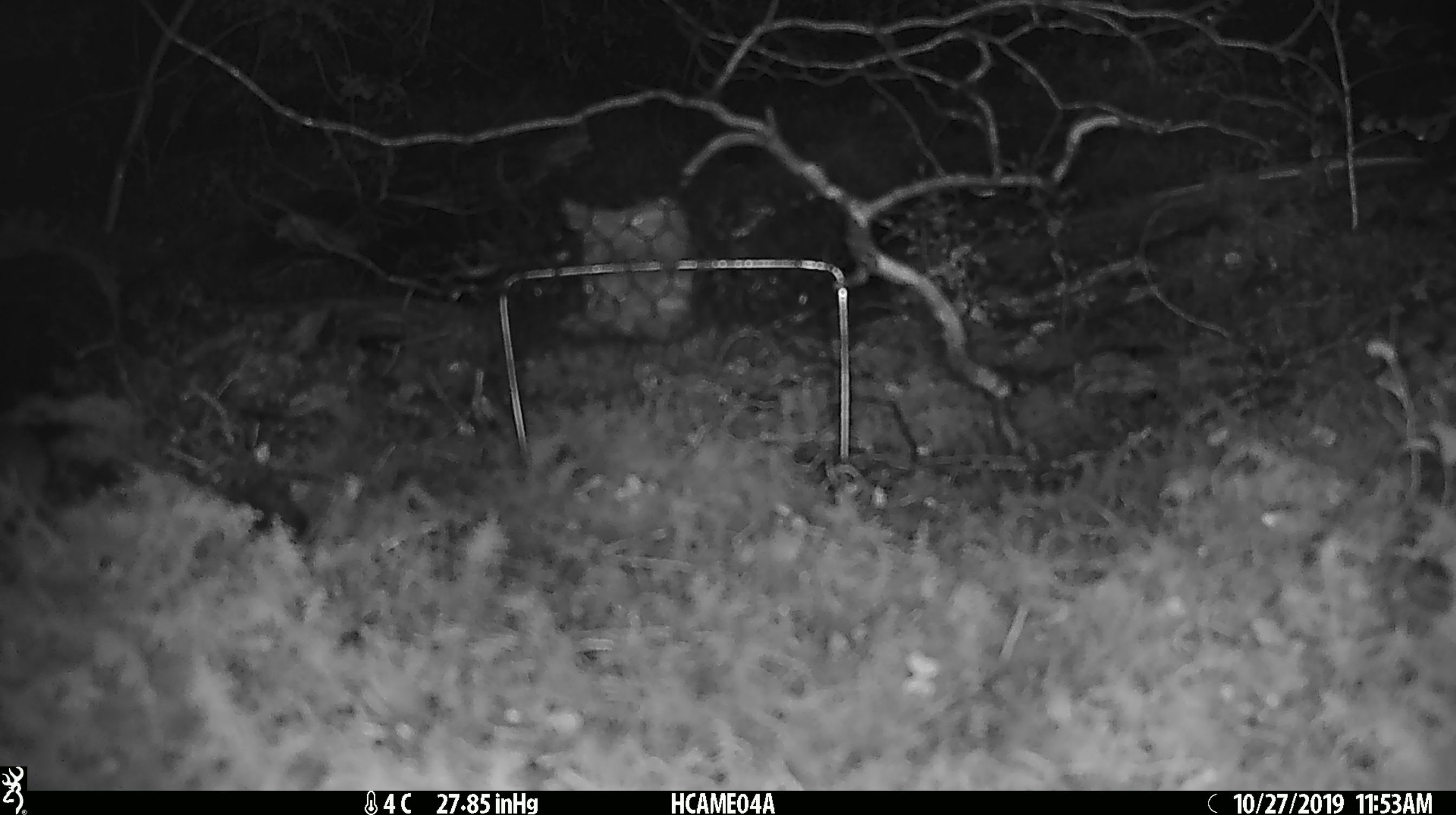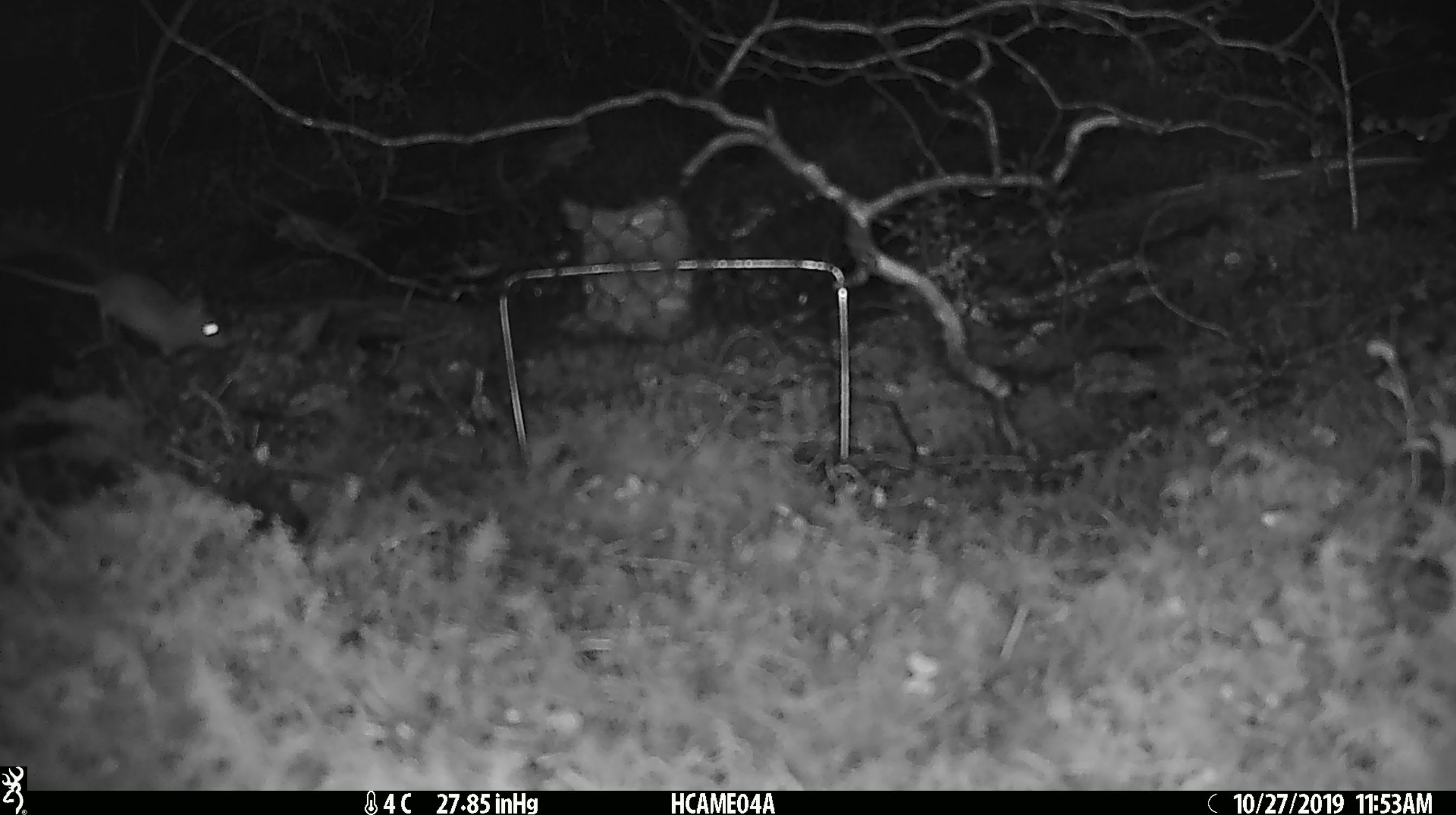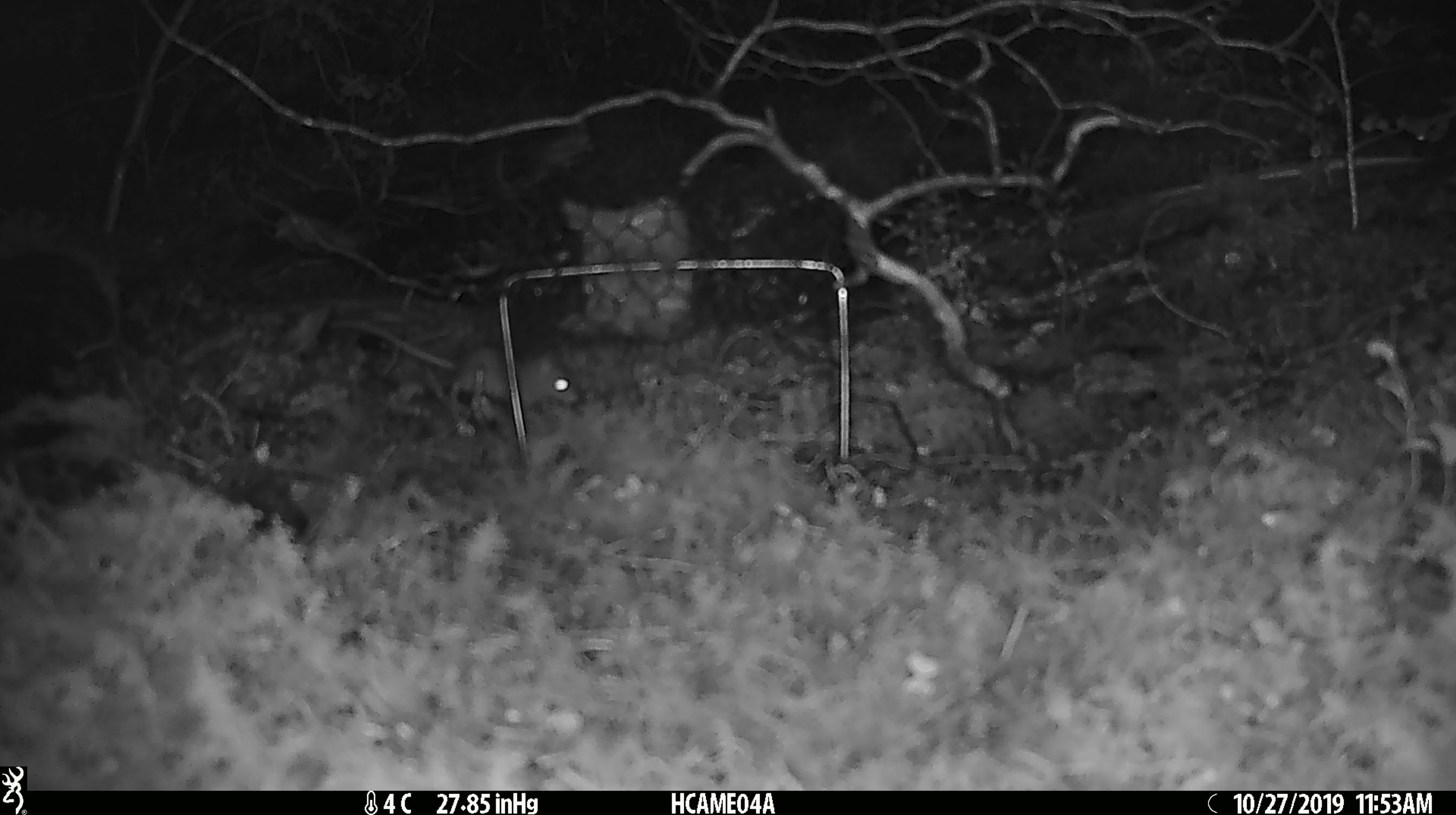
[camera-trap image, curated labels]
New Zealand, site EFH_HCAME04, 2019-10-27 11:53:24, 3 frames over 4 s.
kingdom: Animalia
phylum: Chordata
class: Mammalia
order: Rodentia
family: Muridae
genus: Mus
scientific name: Mus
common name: mouse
Mouse (Mus).